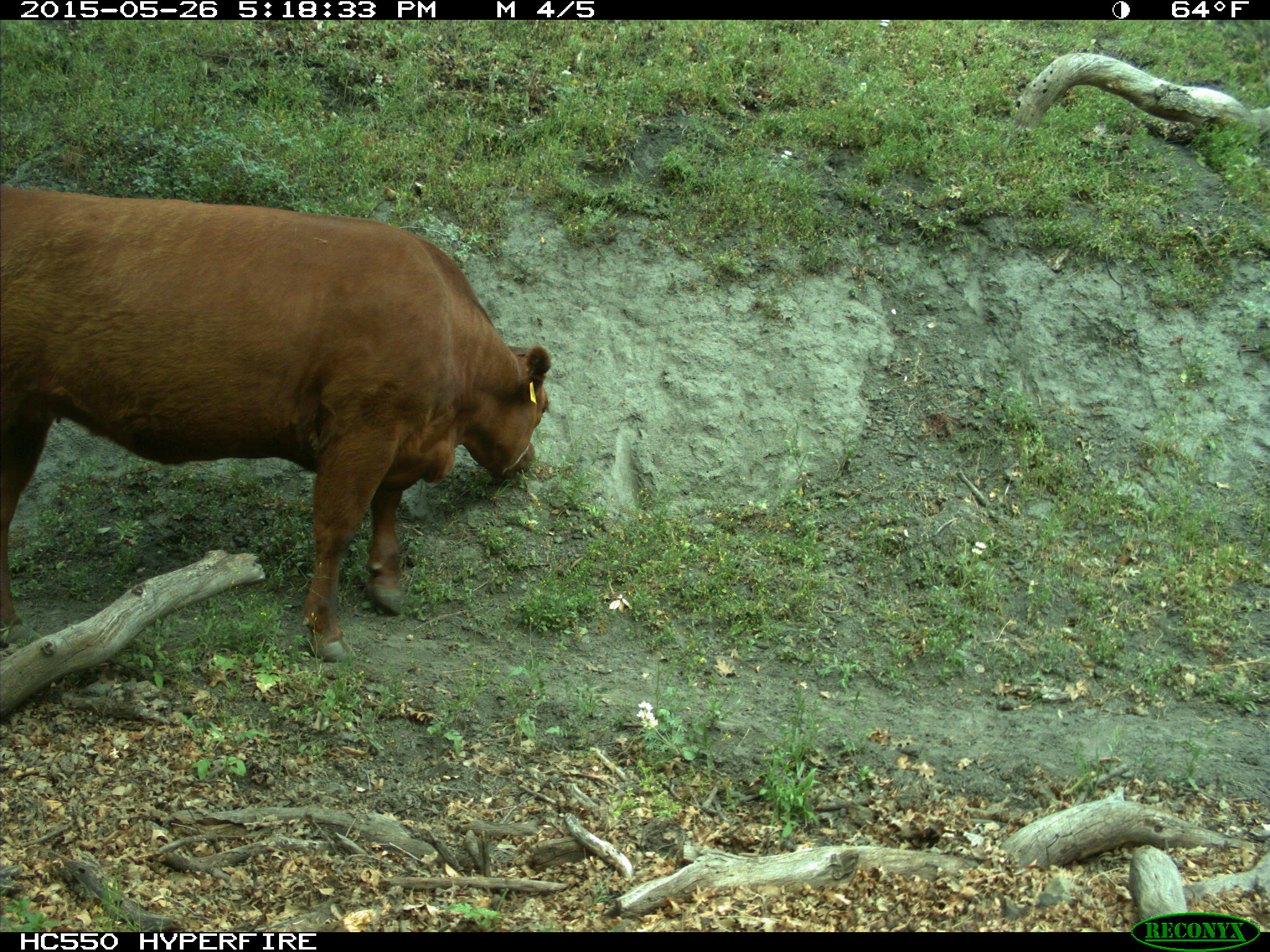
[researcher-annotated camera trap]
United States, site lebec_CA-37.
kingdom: Animalia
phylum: Chordata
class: Mammalia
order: Artiodactyla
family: Bovidae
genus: Bos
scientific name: Bos taurus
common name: domestic cow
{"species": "Bos taurus (domestic cow)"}